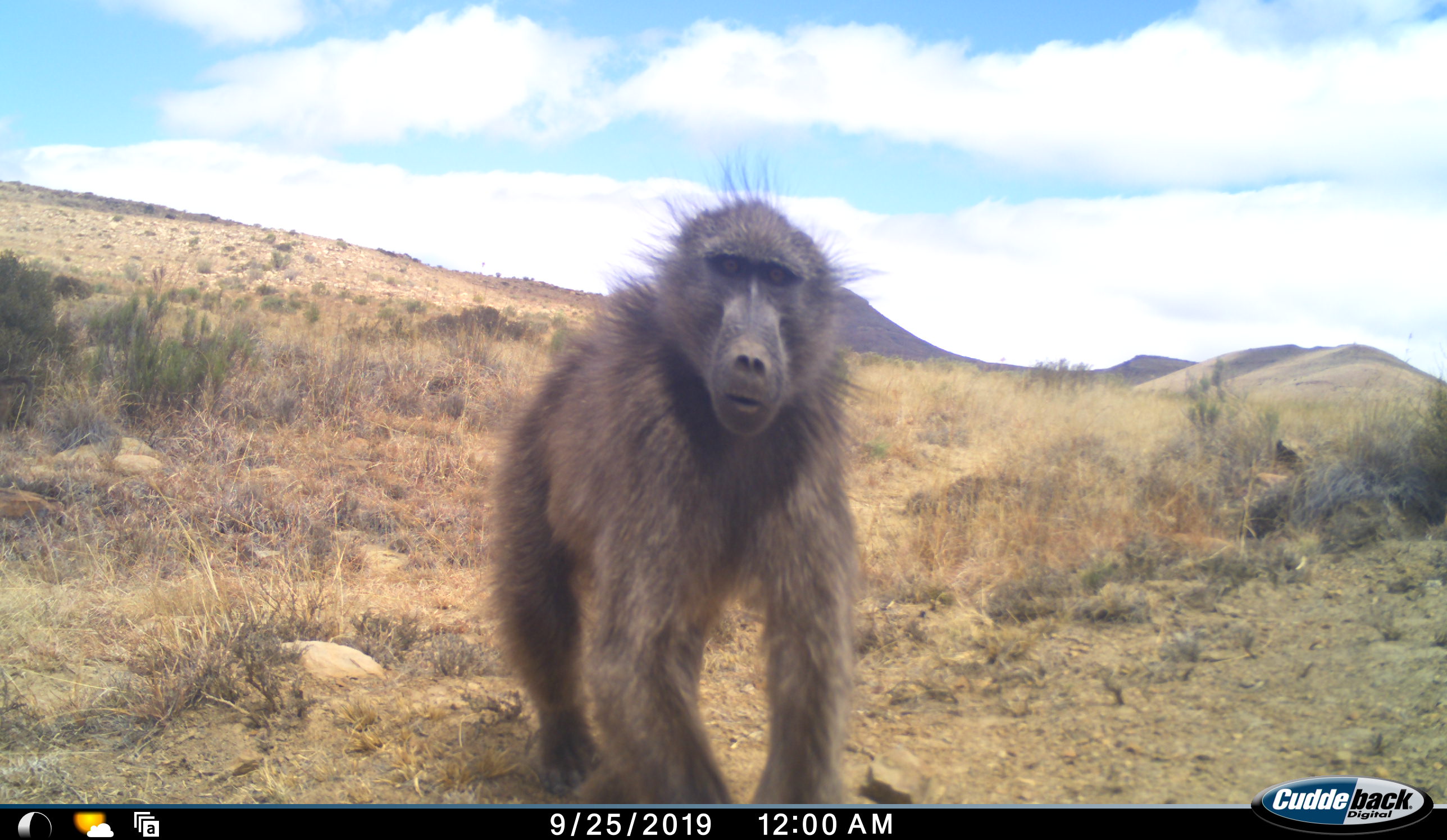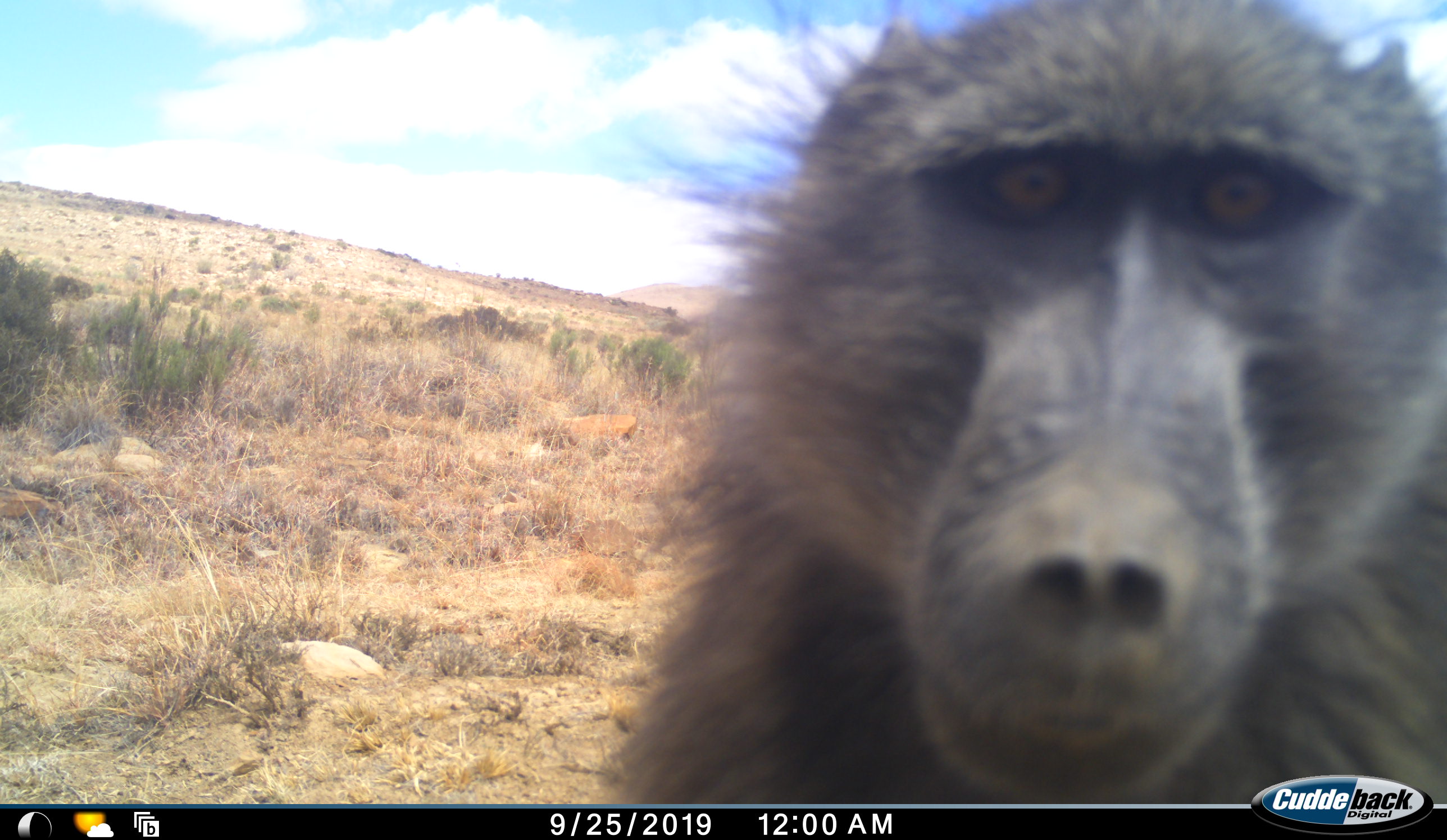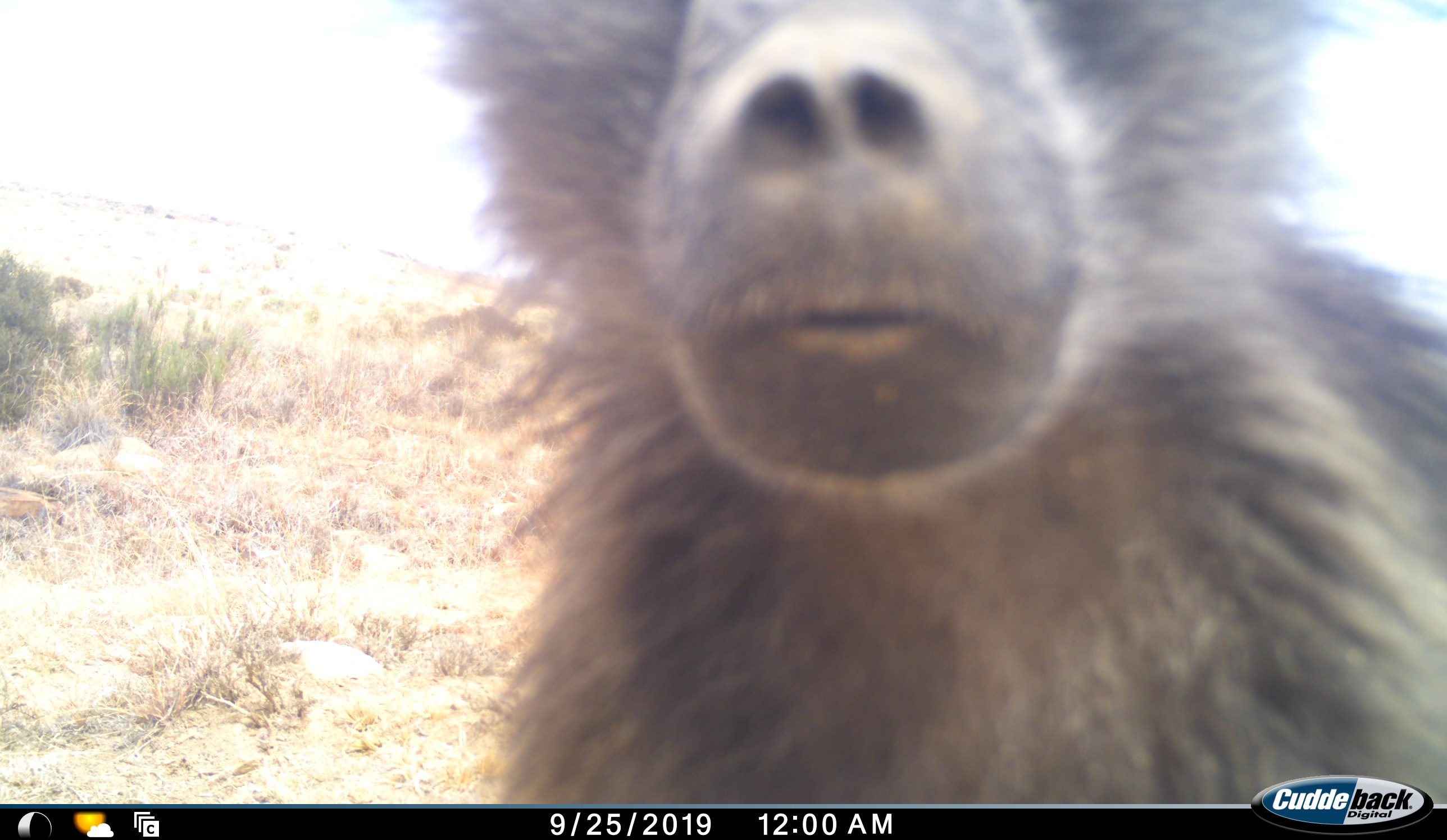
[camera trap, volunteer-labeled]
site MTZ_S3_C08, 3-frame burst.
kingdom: Animalia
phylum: Chordata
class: Mammalia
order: Primates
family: Cercopithecidae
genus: Papio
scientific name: Papio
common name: baboon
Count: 1.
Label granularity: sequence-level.